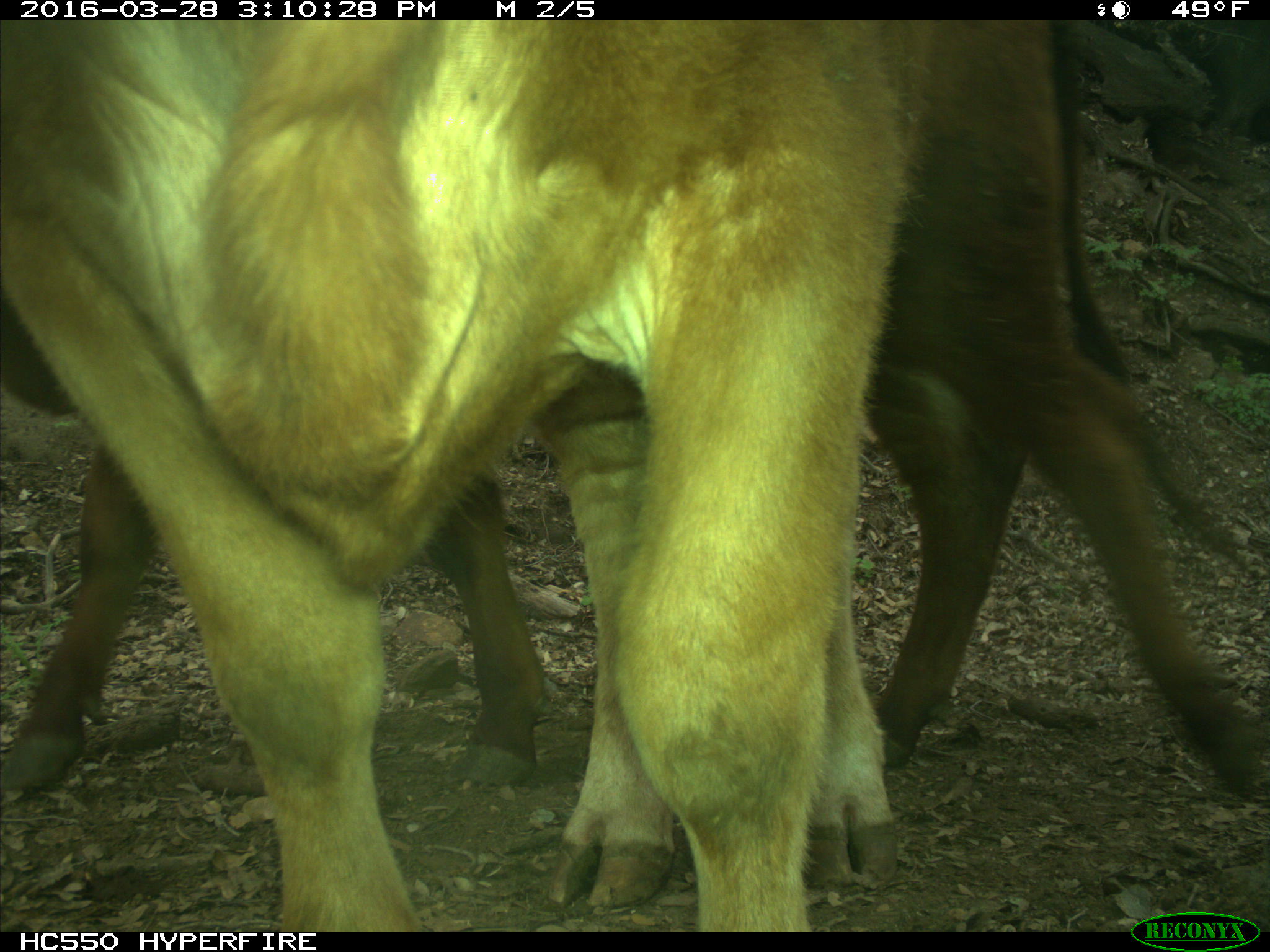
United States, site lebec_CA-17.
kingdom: Animalia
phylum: Chordata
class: Mammalia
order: Artiodactyla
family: Bovidae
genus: Bos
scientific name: Bos taurus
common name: domestic cow